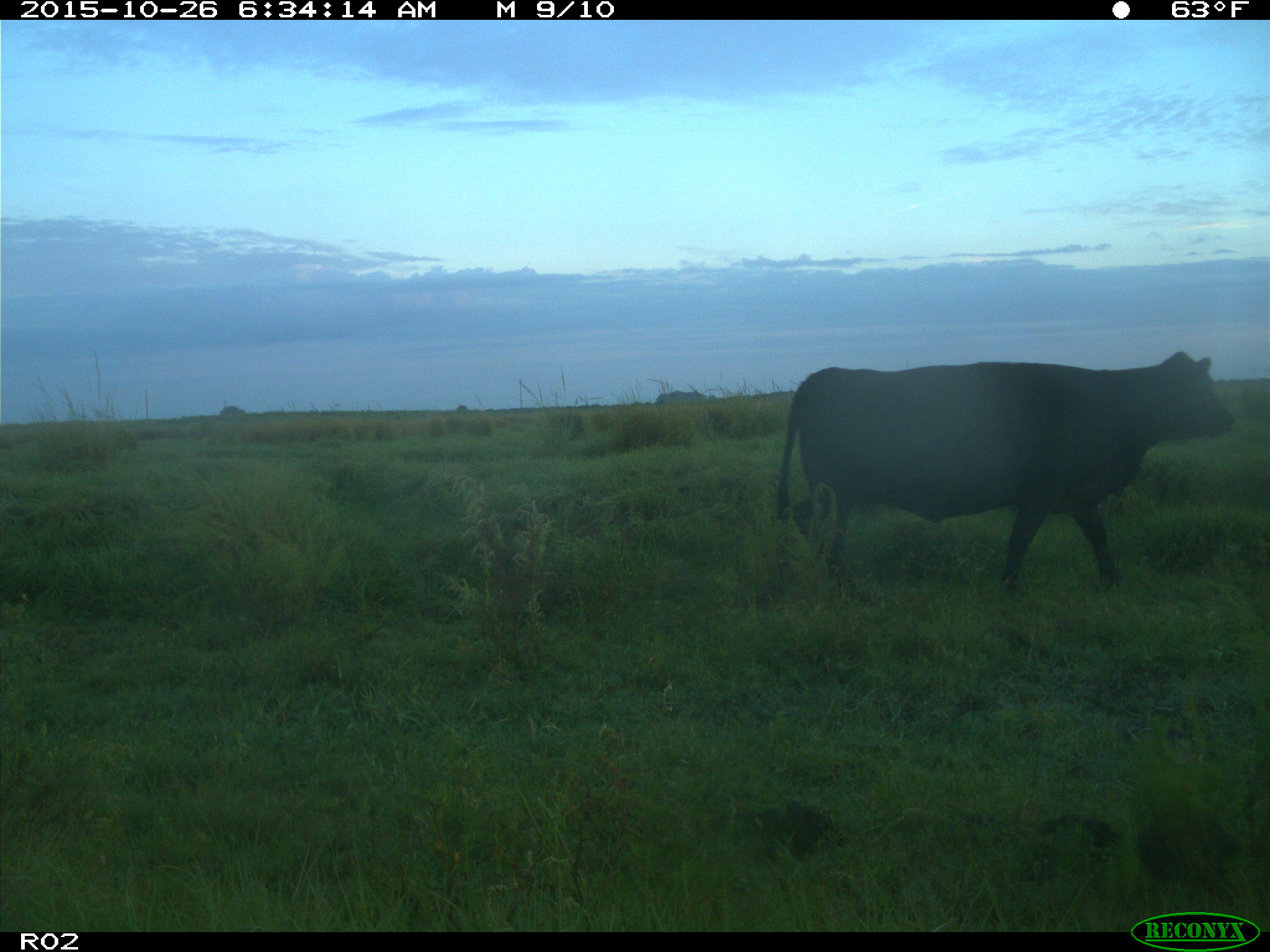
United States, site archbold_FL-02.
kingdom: Animalia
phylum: Chordata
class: Mammalia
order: Artiodactyla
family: Bovidae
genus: Bos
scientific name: Bos taurus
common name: domestic cow